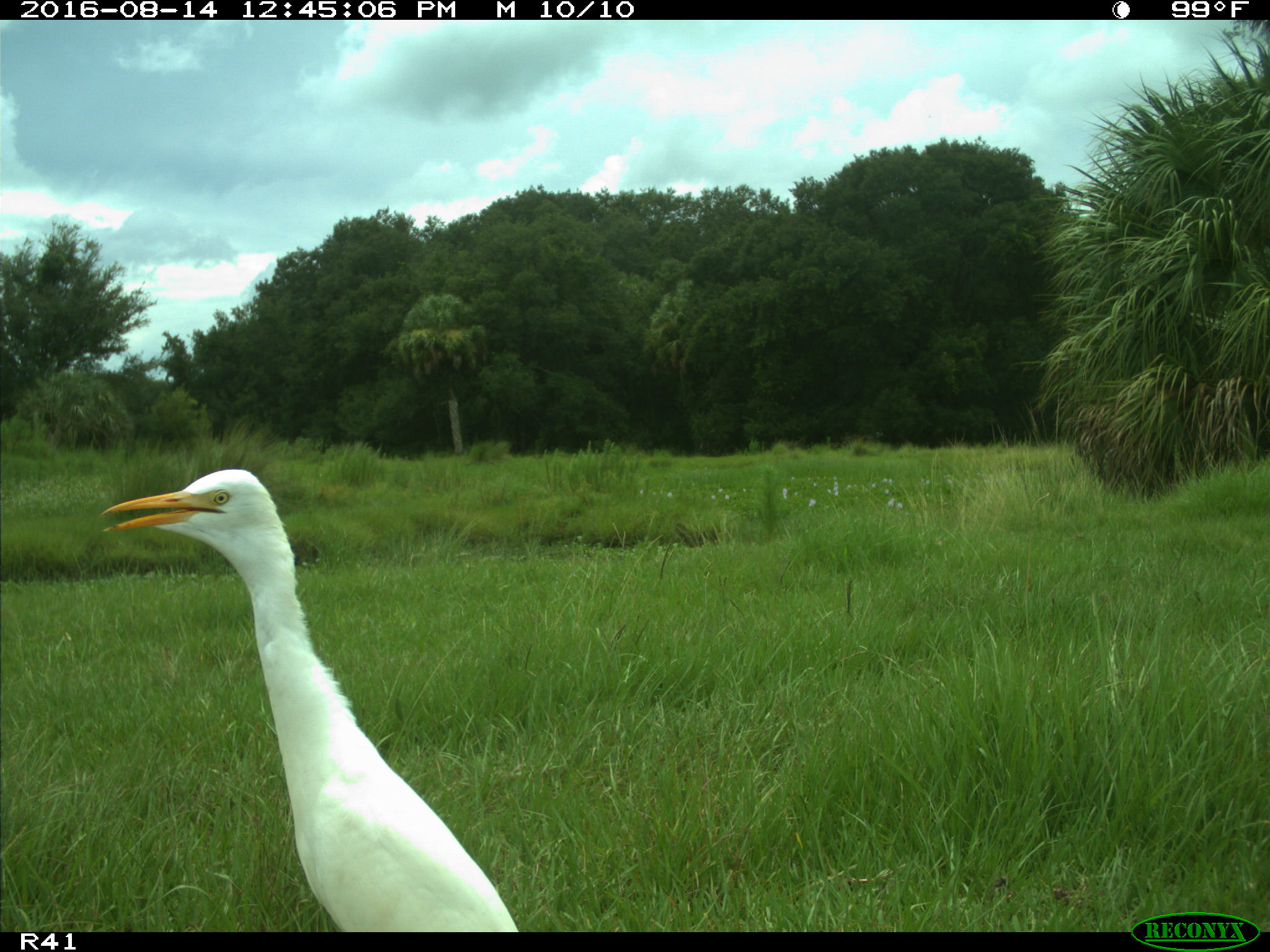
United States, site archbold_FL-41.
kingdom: Animalia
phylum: Chordata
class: Aves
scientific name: Aves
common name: birds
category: unidentified bird